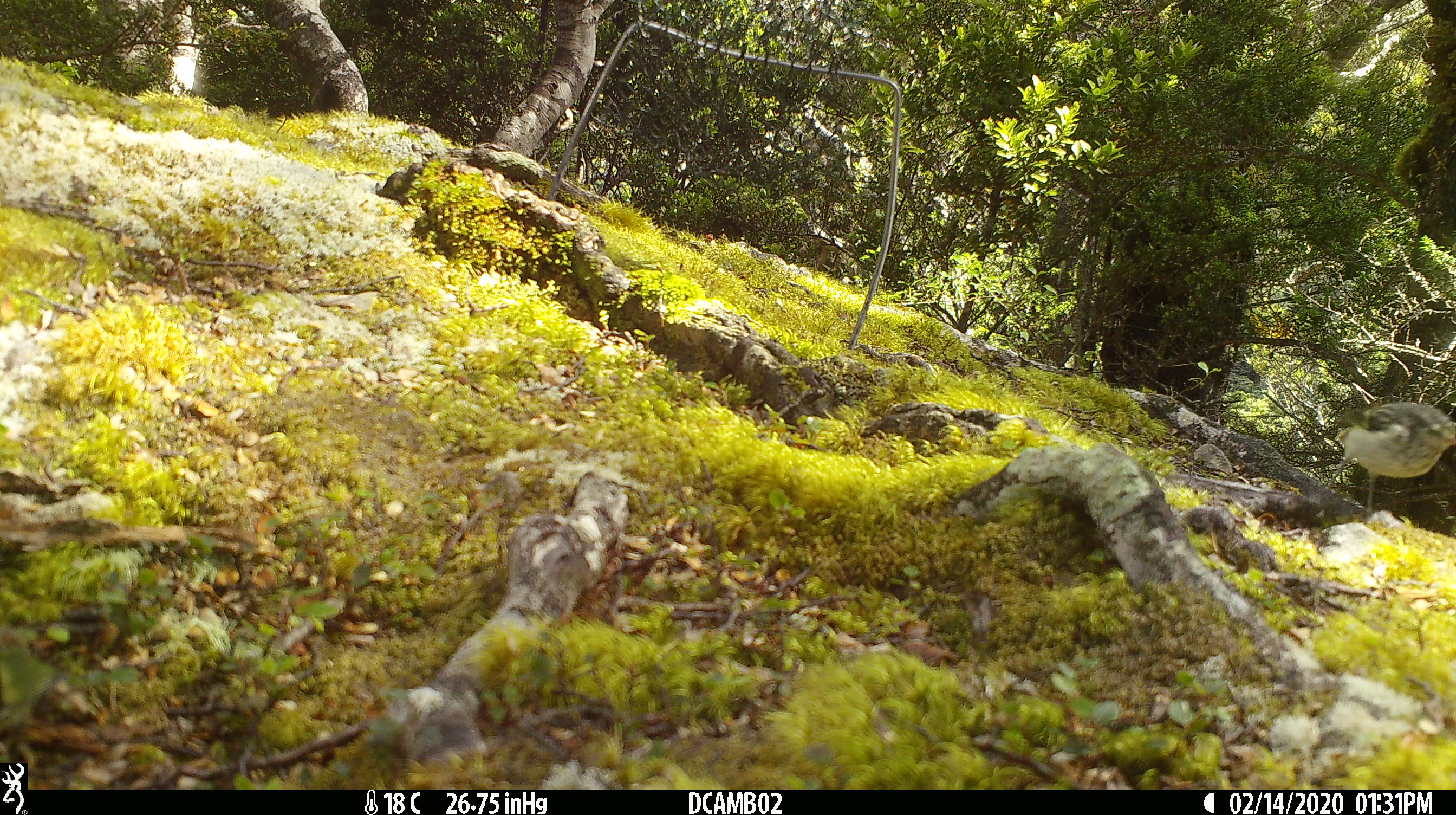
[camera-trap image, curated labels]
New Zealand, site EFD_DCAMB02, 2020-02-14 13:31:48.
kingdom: Animalia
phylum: Chordata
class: Aves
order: Passeriformes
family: Acanthisittidae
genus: Acanthisitta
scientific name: Acanthisitta chloris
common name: rifleman